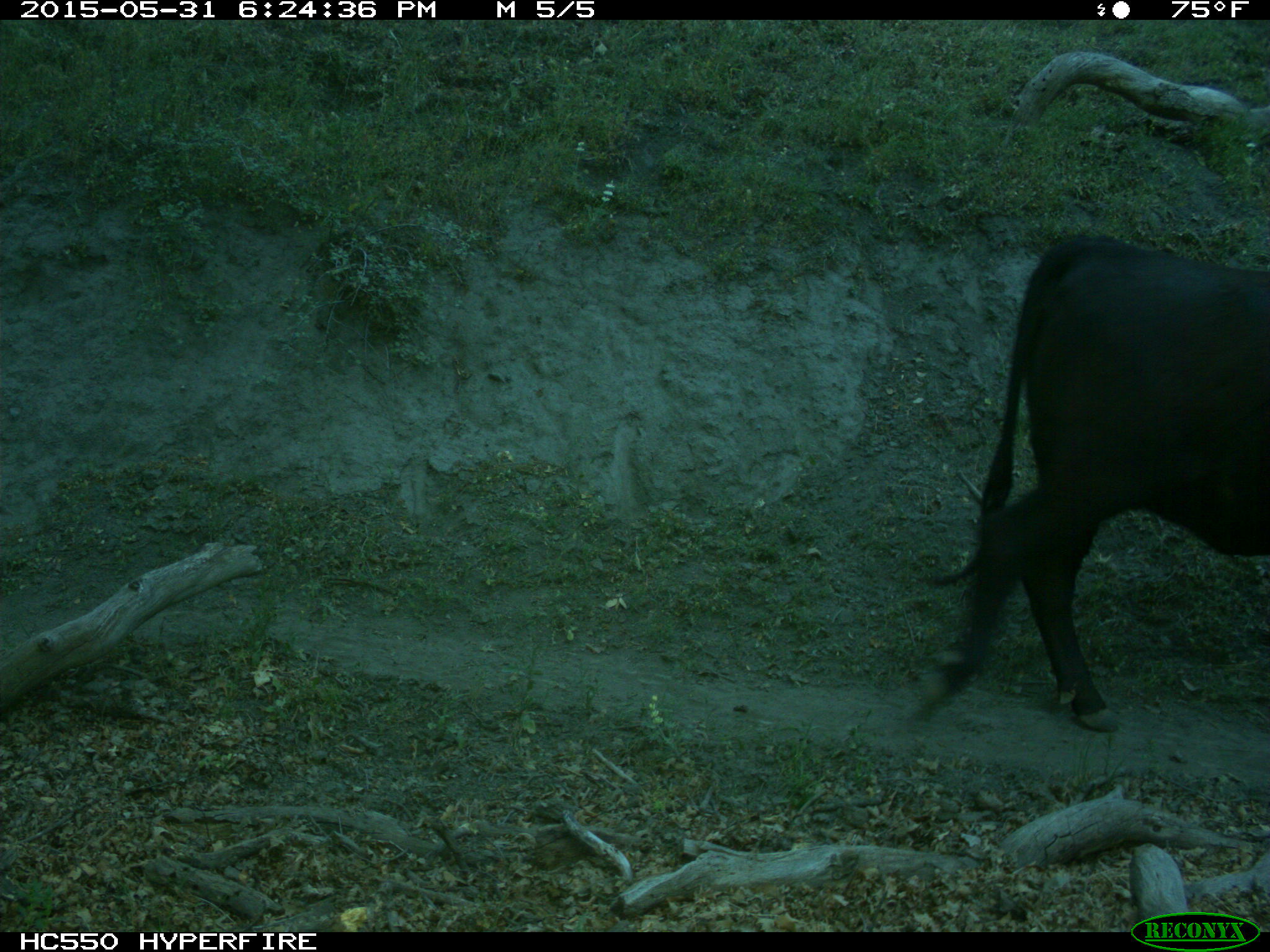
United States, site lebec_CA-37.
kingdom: Animalia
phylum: Chordata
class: Mammalia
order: Artiodactyla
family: Bovidae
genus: Bos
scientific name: Bos taurus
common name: domestic cow